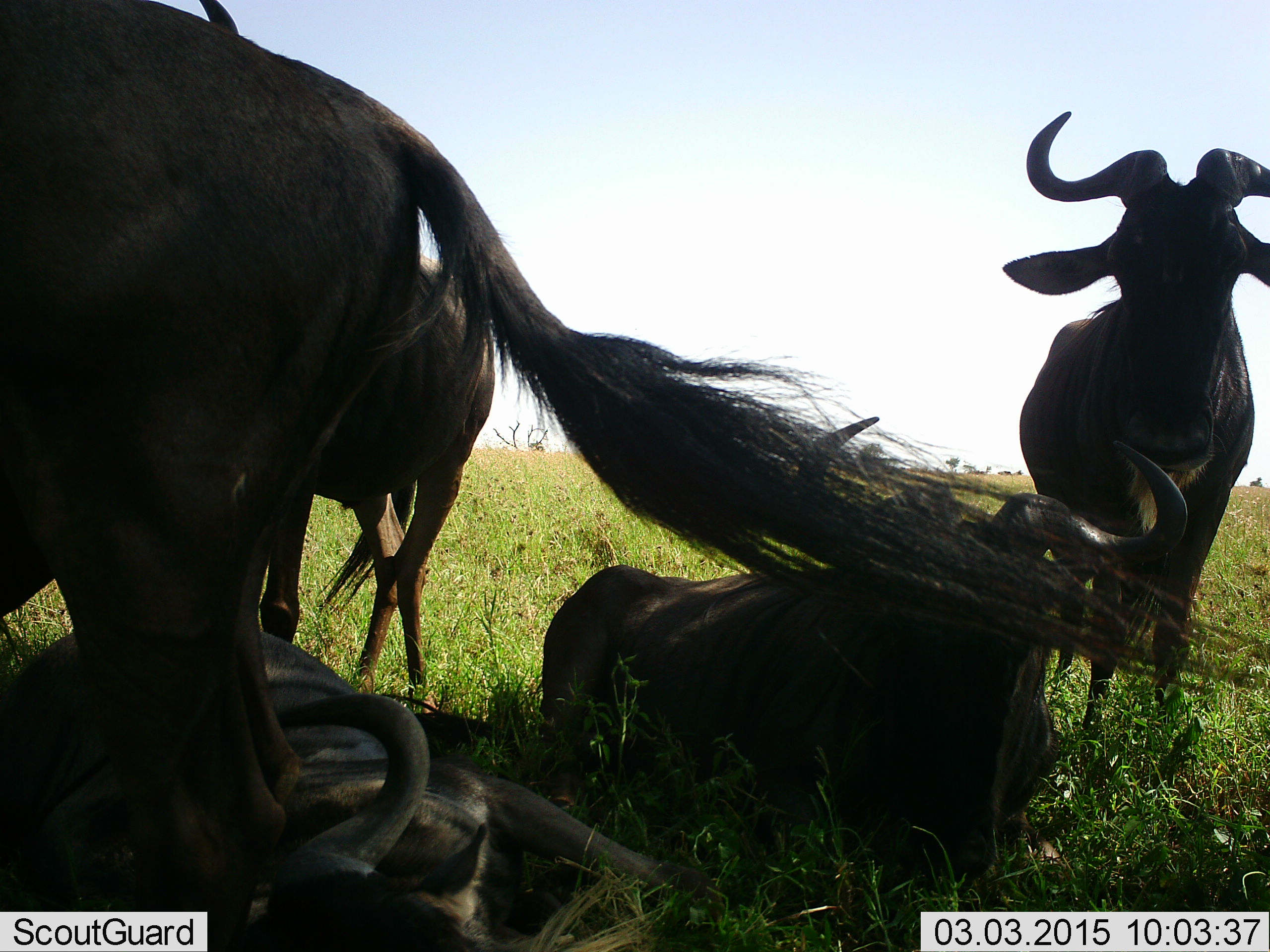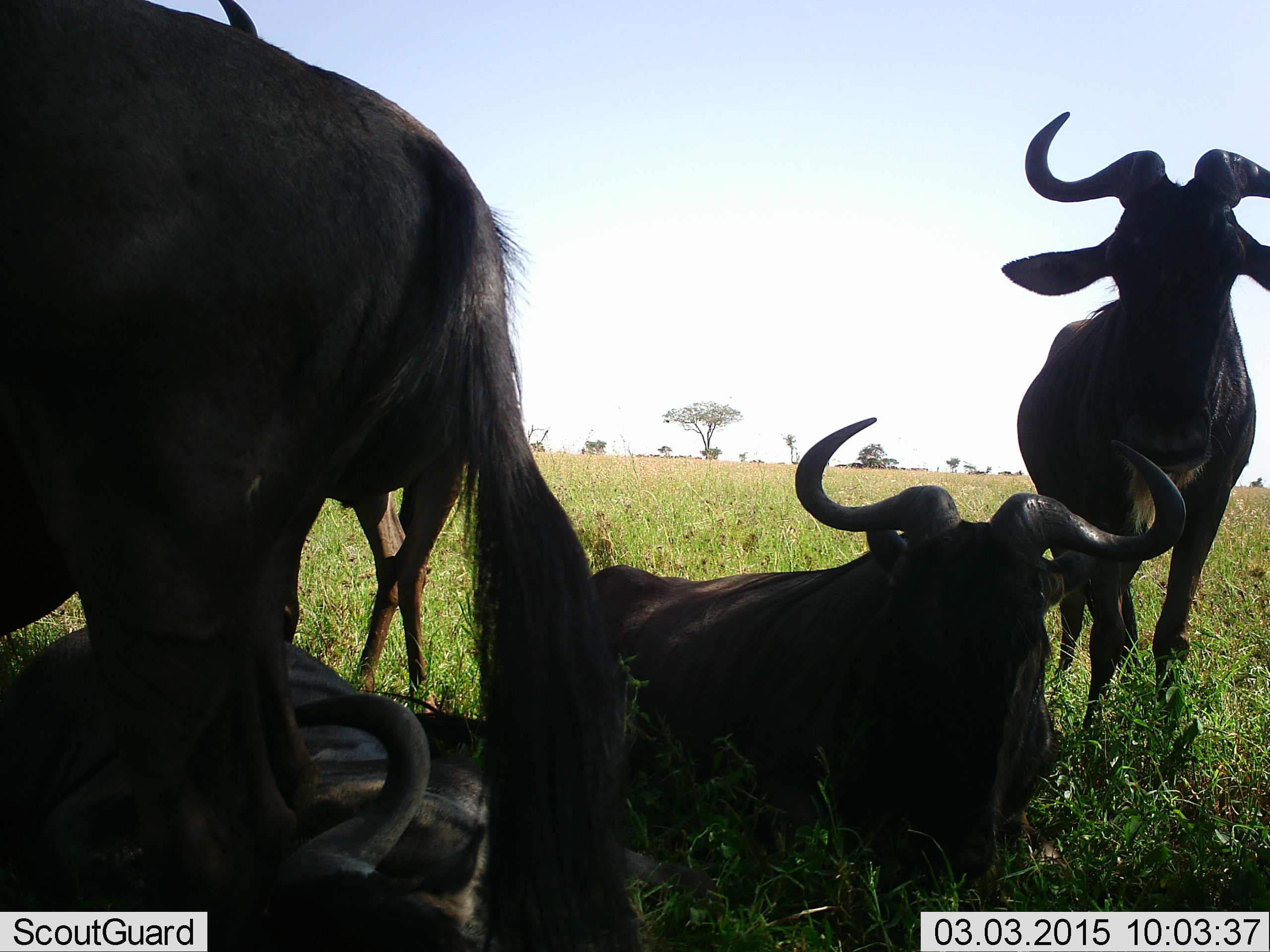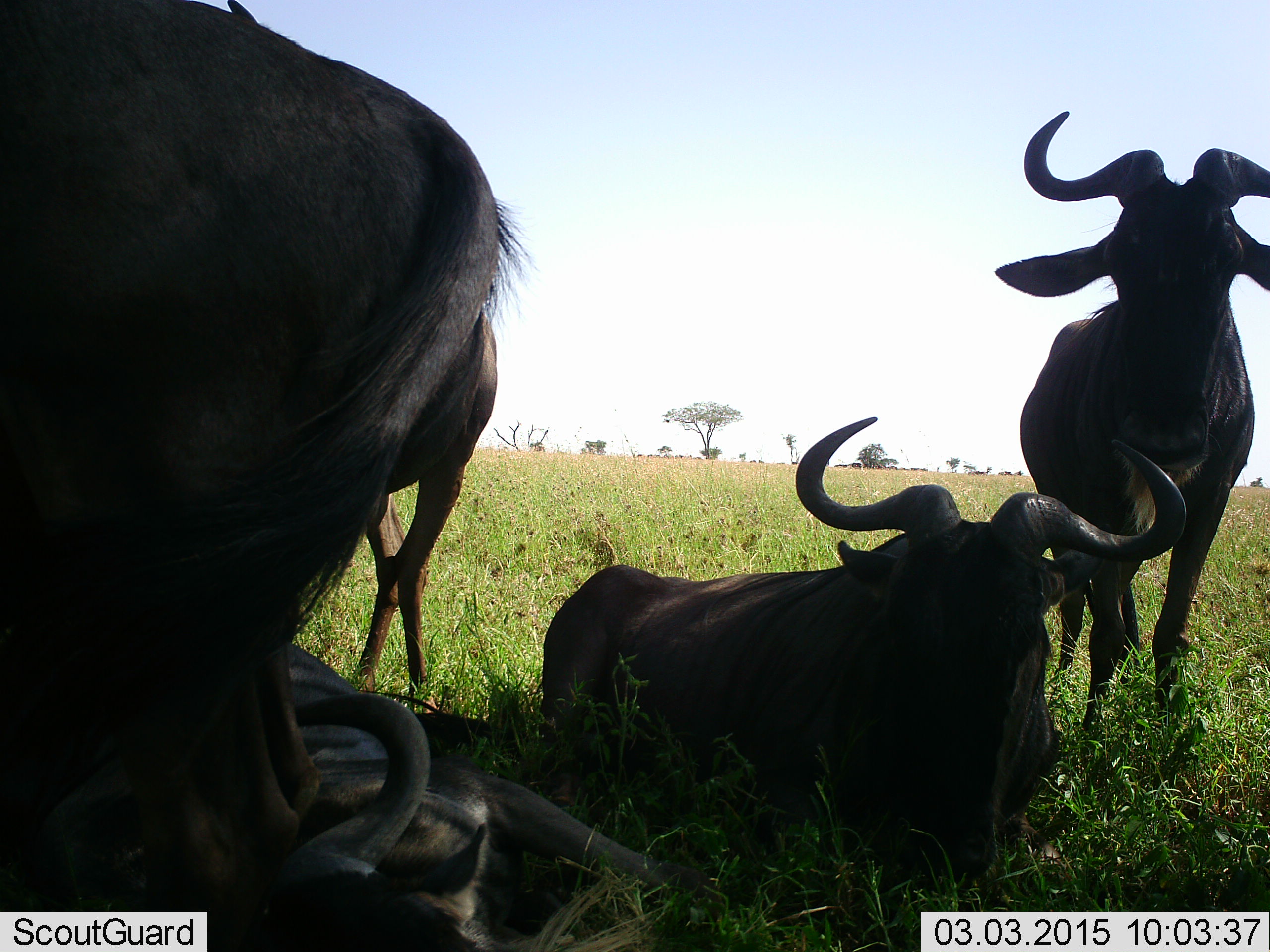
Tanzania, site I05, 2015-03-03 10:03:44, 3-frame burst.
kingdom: Animalia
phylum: Chordata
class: Mammalia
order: Artiodactyla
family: Bovidae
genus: Connochaetes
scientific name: Connochaetes taurinus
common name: blue wildebeest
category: wildebeest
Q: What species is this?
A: Wildebeest (blue wildebeest) (Connochaetes taurinus).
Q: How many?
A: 5.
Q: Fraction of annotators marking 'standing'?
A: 89%.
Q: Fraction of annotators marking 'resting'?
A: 89%.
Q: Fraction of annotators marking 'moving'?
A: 0%.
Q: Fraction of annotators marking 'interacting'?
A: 11%.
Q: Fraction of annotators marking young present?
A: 0%.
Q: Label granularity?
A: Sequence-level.